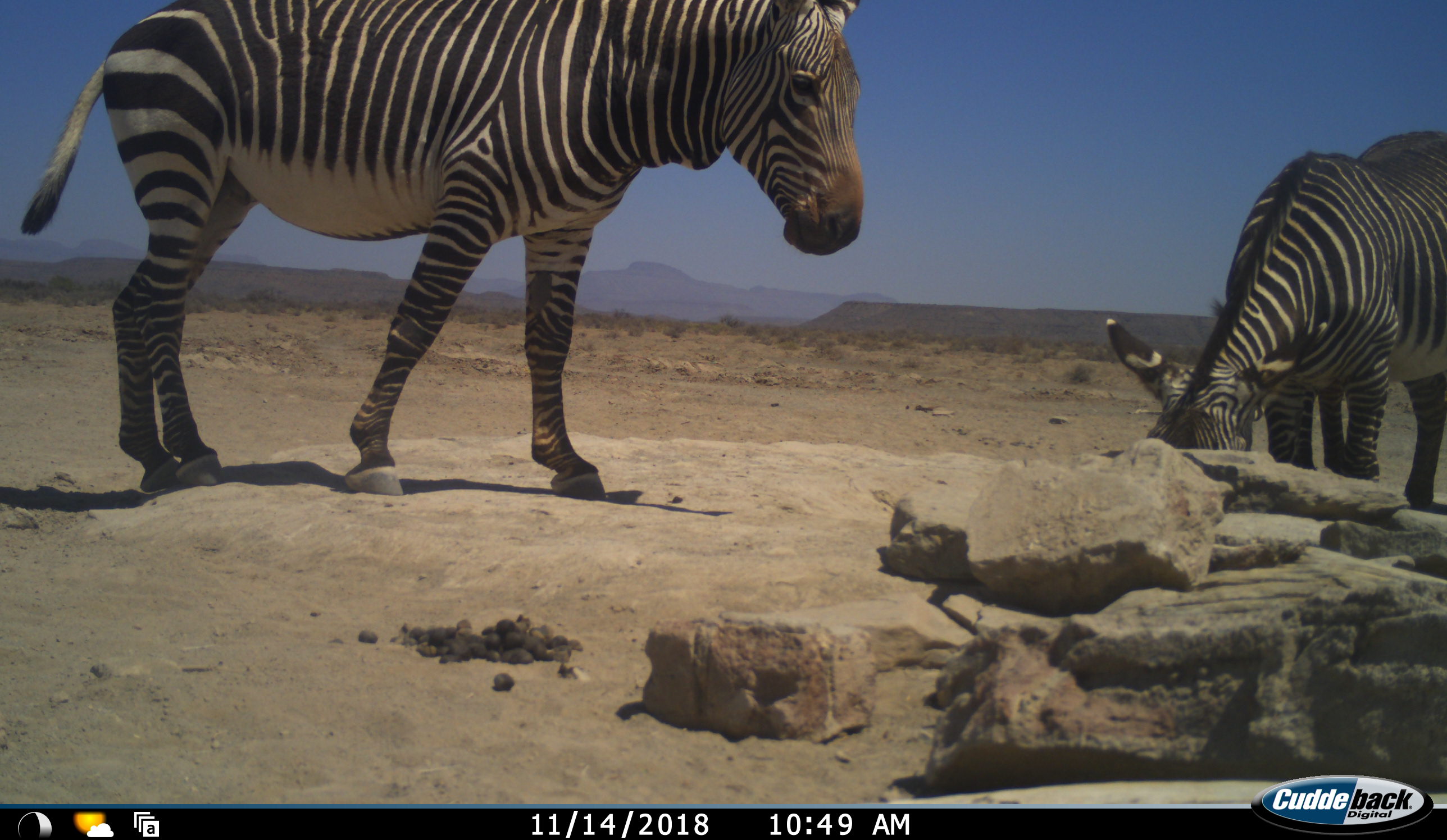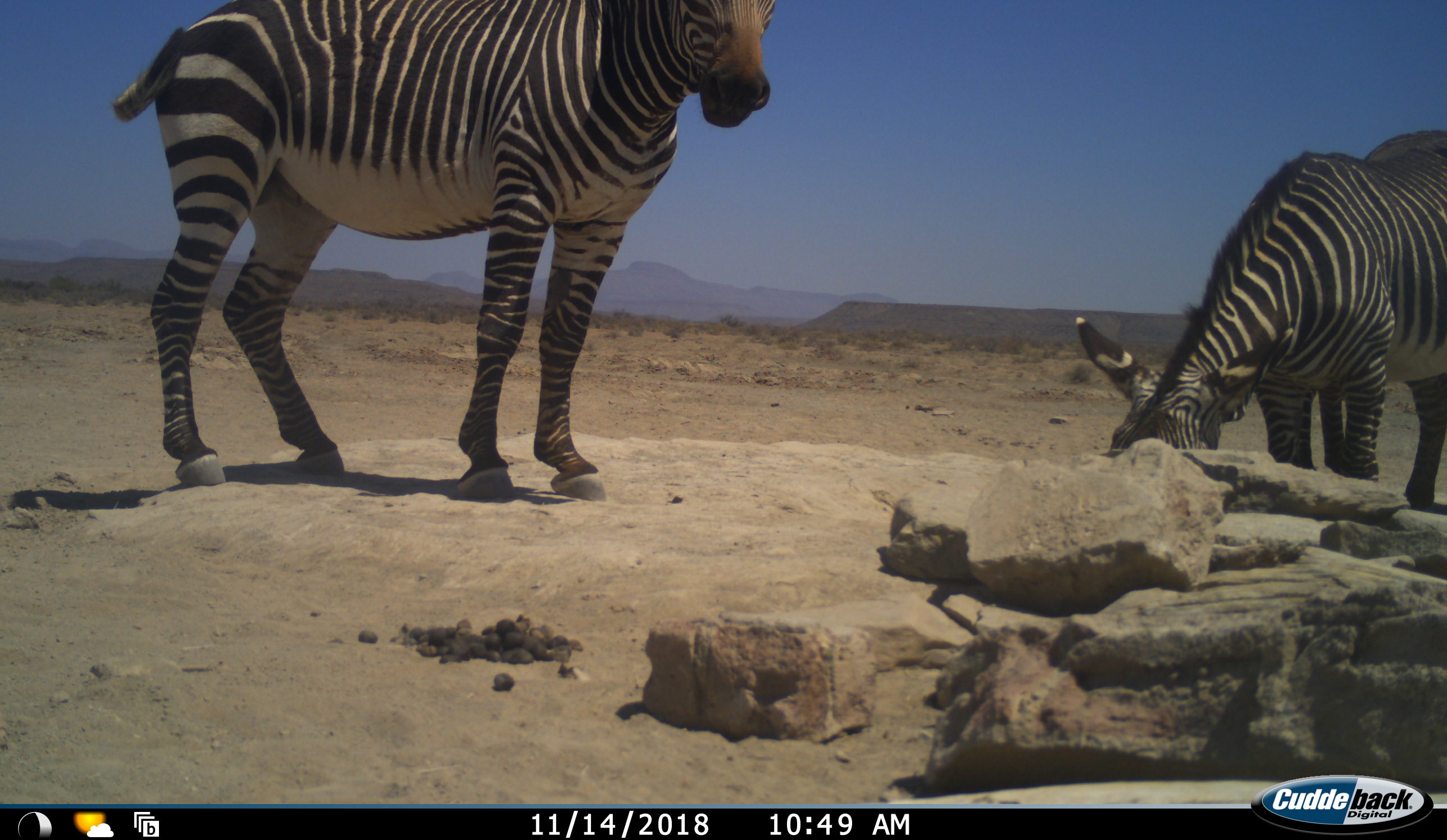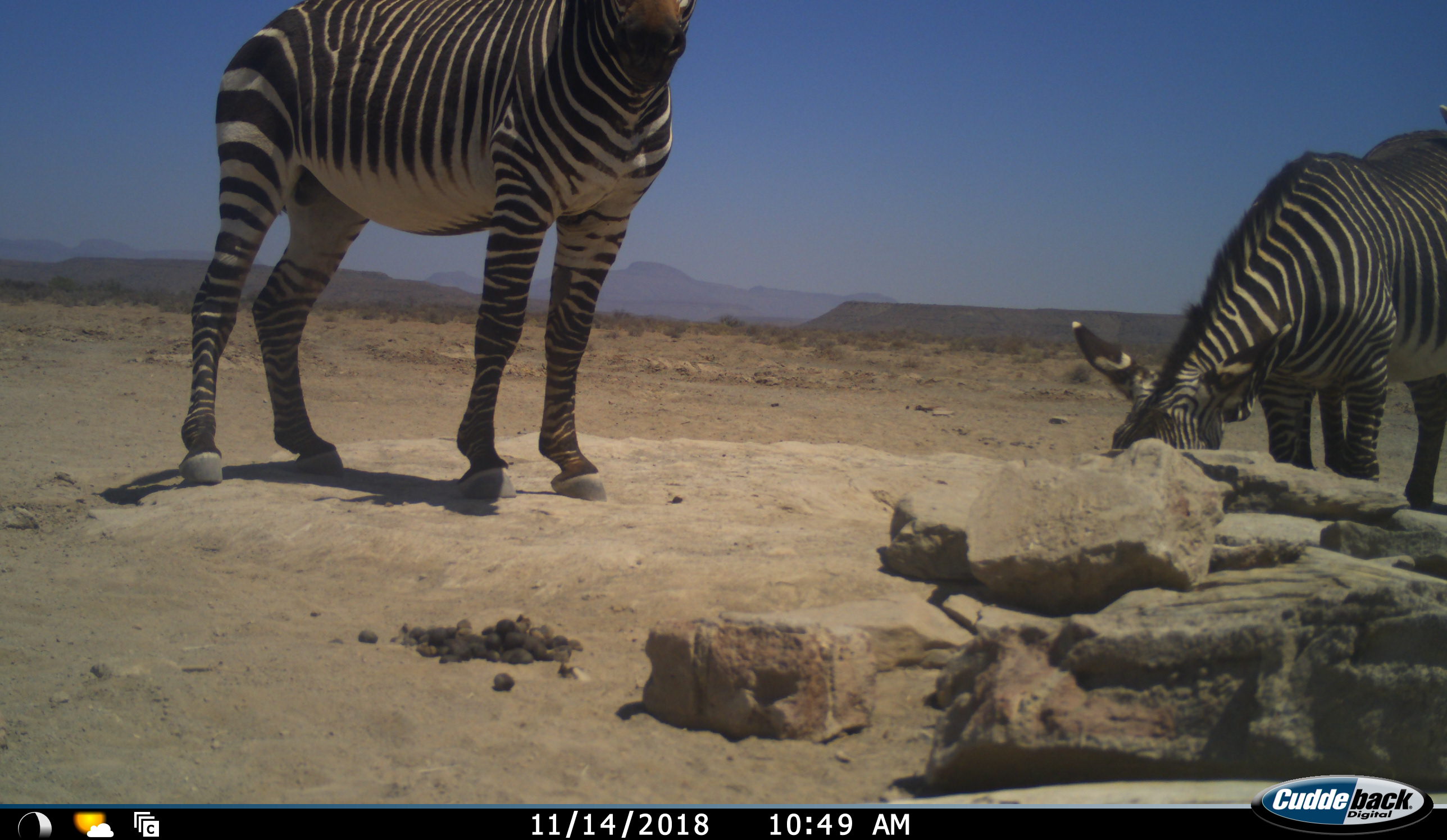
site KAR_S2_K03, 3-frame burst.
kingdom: Animalia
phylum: Chordata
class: Mammalia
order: Perissodactyla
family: Equidae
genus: Equus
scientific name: Equus zebra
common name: mountain zebra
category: zebramountain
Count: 2.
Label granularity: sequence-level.